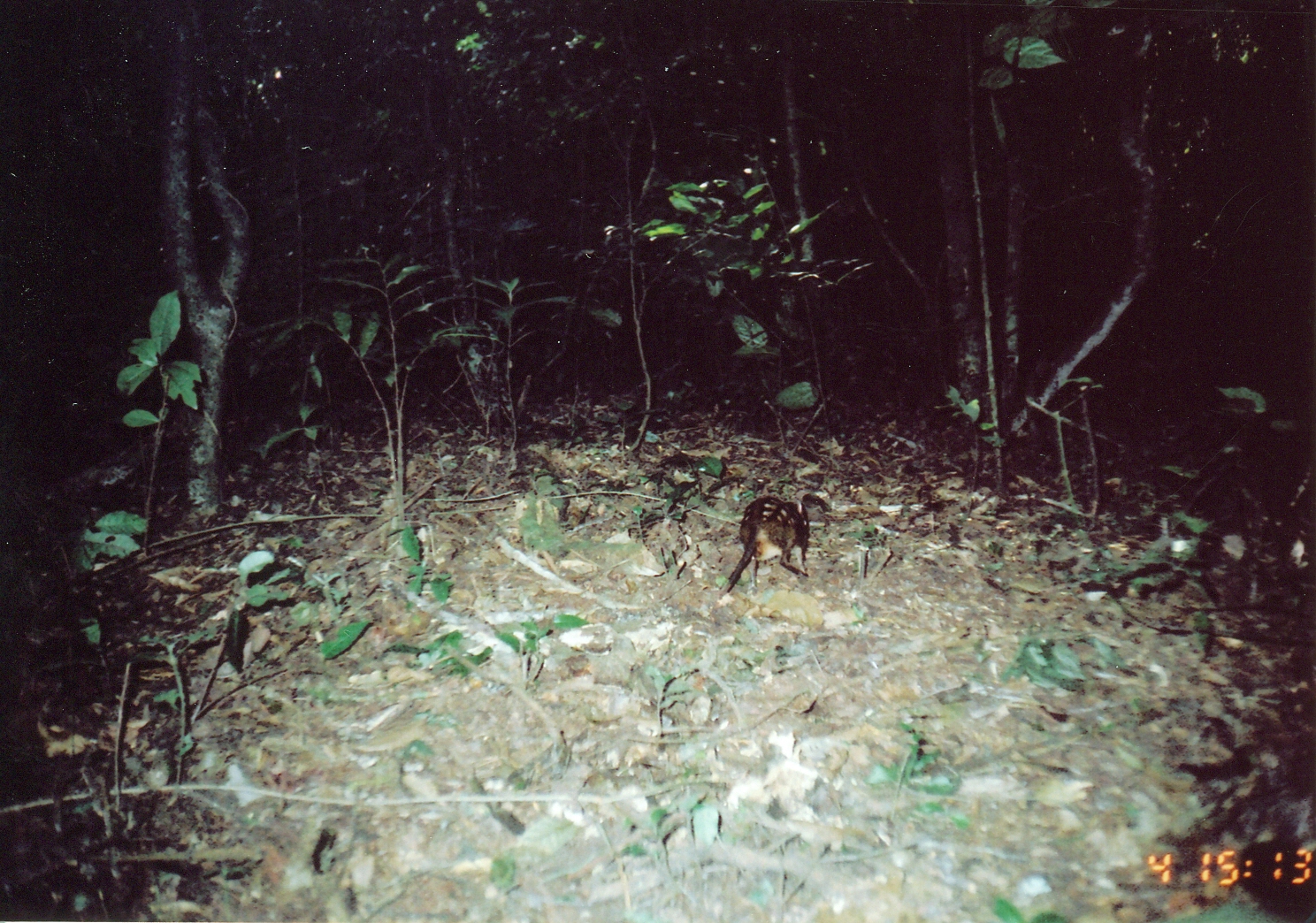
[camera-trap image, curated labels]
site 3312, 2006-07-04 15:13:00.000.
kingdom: Animalia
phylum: Chordata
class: Mammalia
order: Macroscelidea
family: Macroscelididae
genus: Rhynchocyon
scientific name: Rhynchocyon cirnei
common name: checkered sengi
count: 1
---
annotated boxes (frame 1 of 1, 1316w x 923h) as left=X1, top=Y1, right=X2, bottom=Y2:
rhynchocyon cirnei: left=716, top=492, right=834, bottom=603